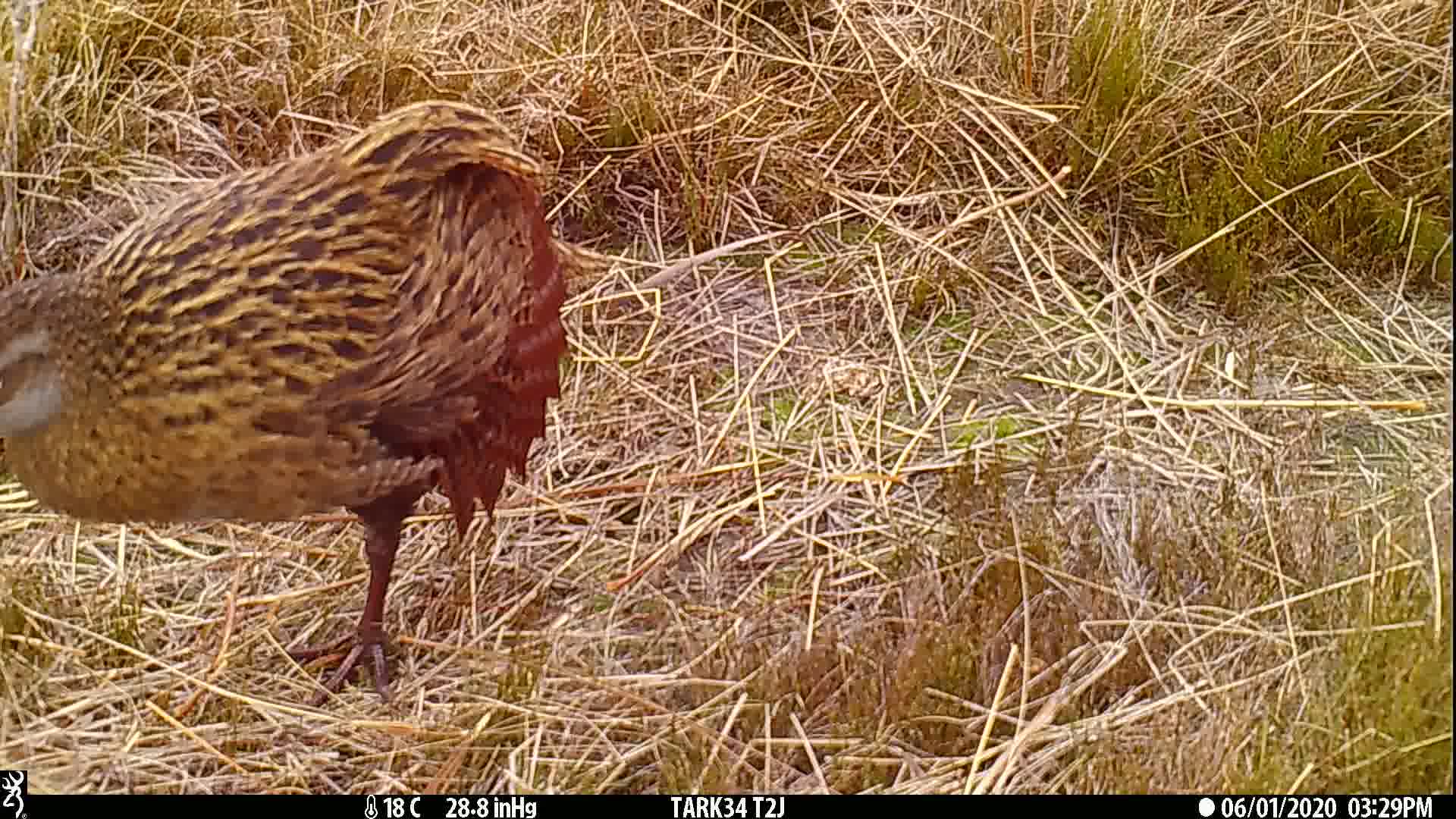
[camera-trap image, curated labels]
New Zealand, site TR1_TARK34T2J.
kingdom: Animalia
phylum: Chordata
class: Aves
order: Gruiformes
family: Rallidae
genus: Gallirallus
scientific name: Gallirallus australis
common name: weka